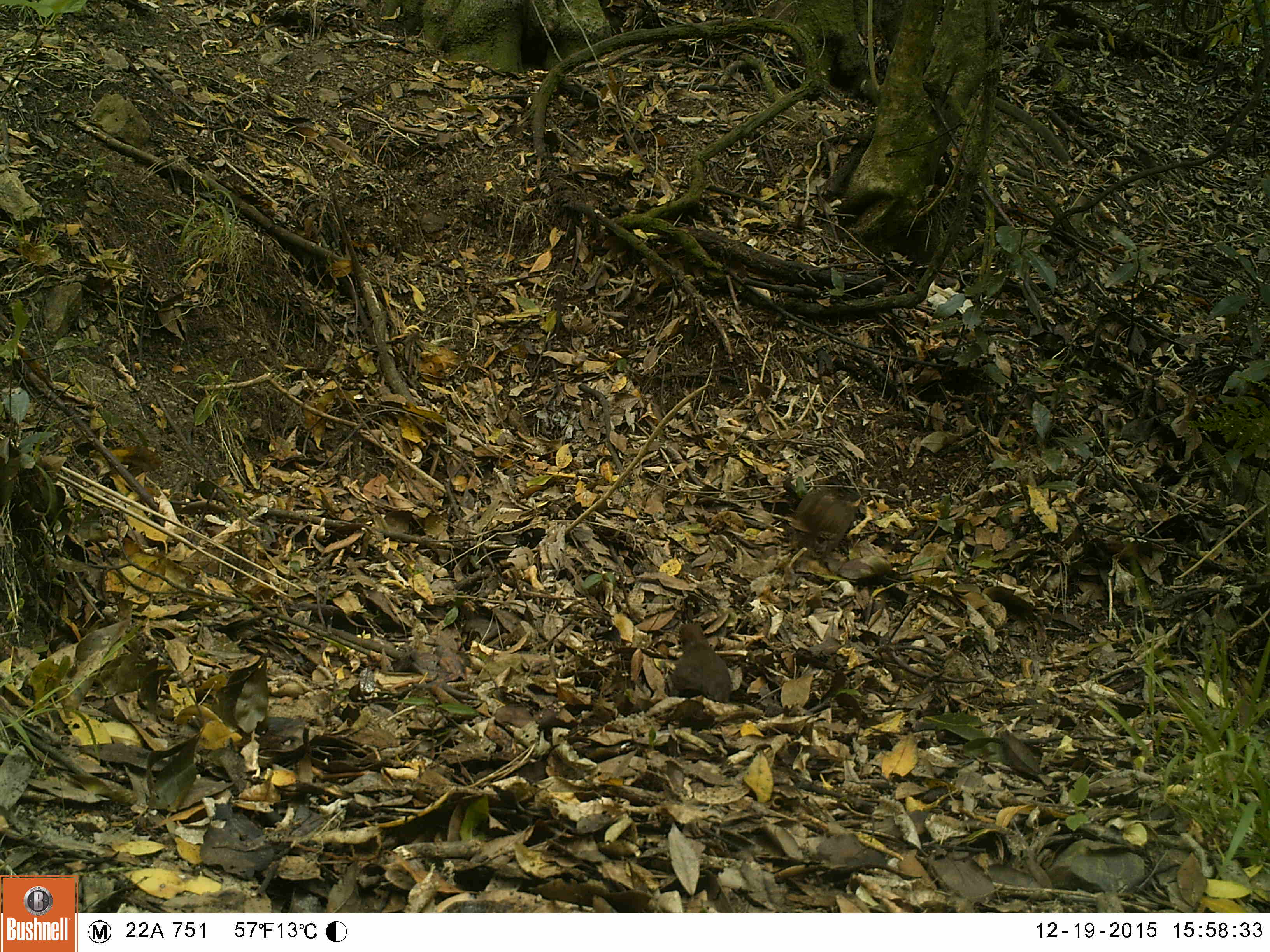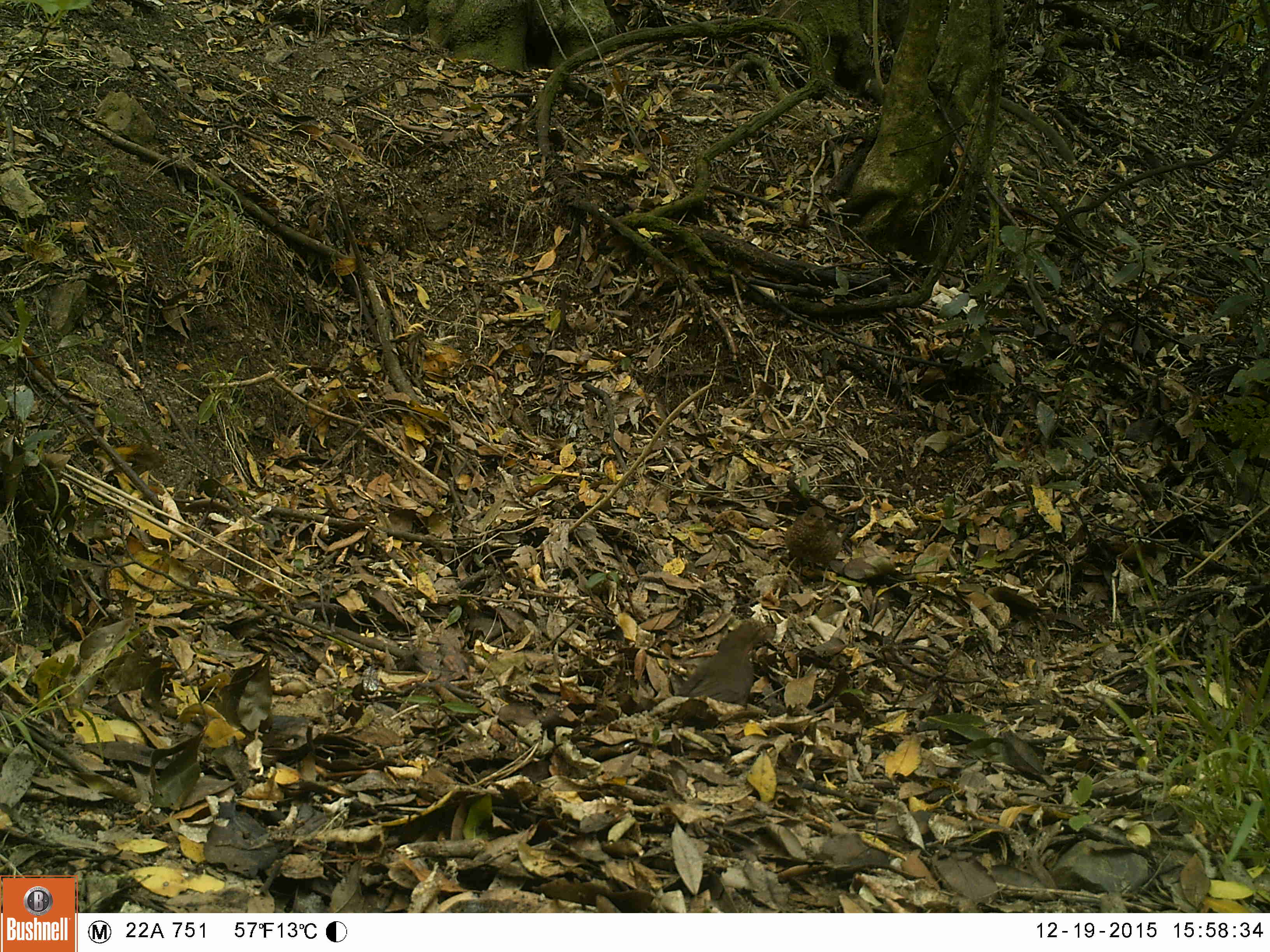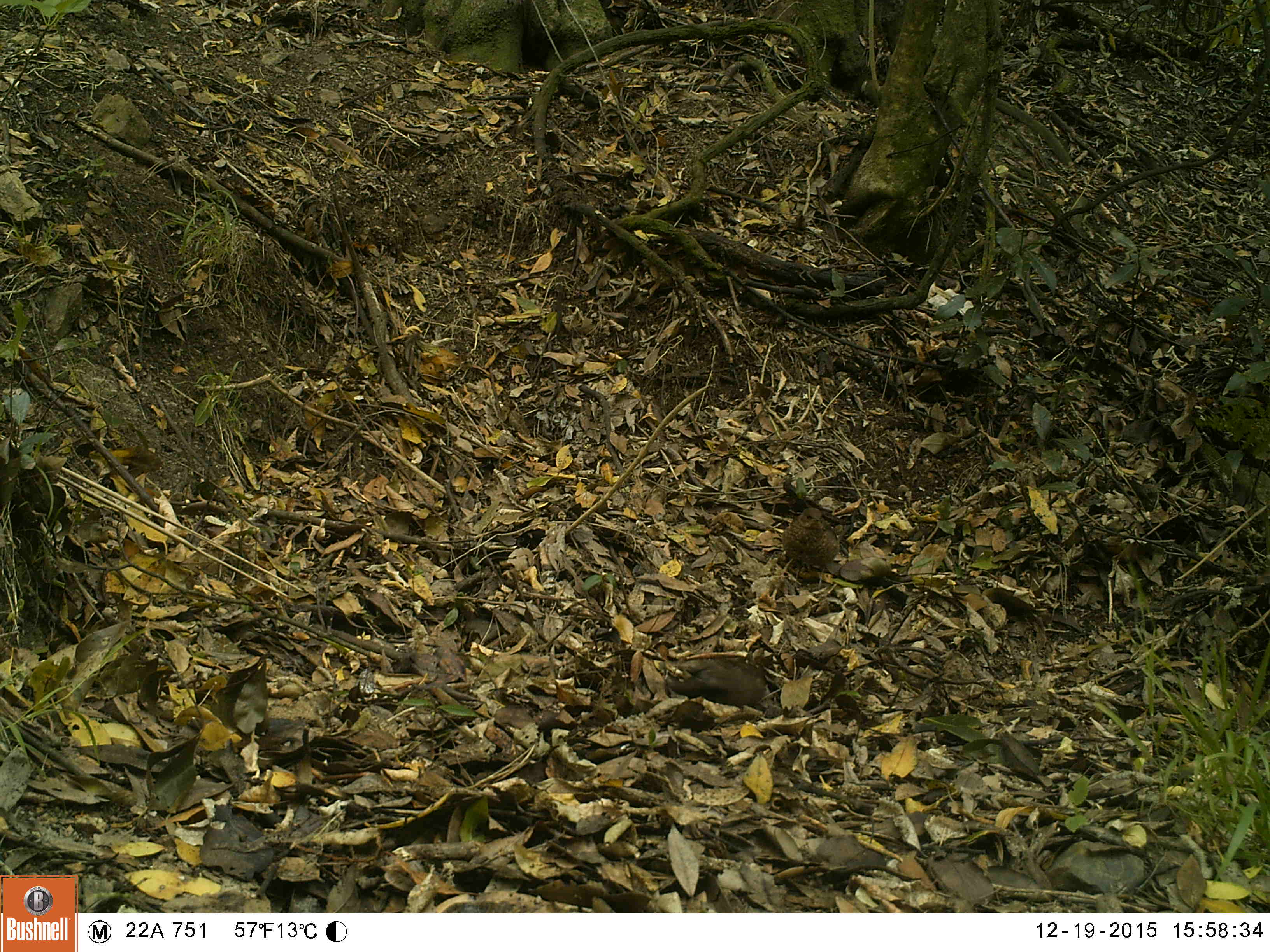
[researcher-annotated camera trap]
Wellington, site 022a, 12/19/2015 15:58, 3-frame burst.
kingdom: Animalia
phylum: Chordata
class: Aves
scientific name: Aves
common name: bird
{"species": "bird (Aves)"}